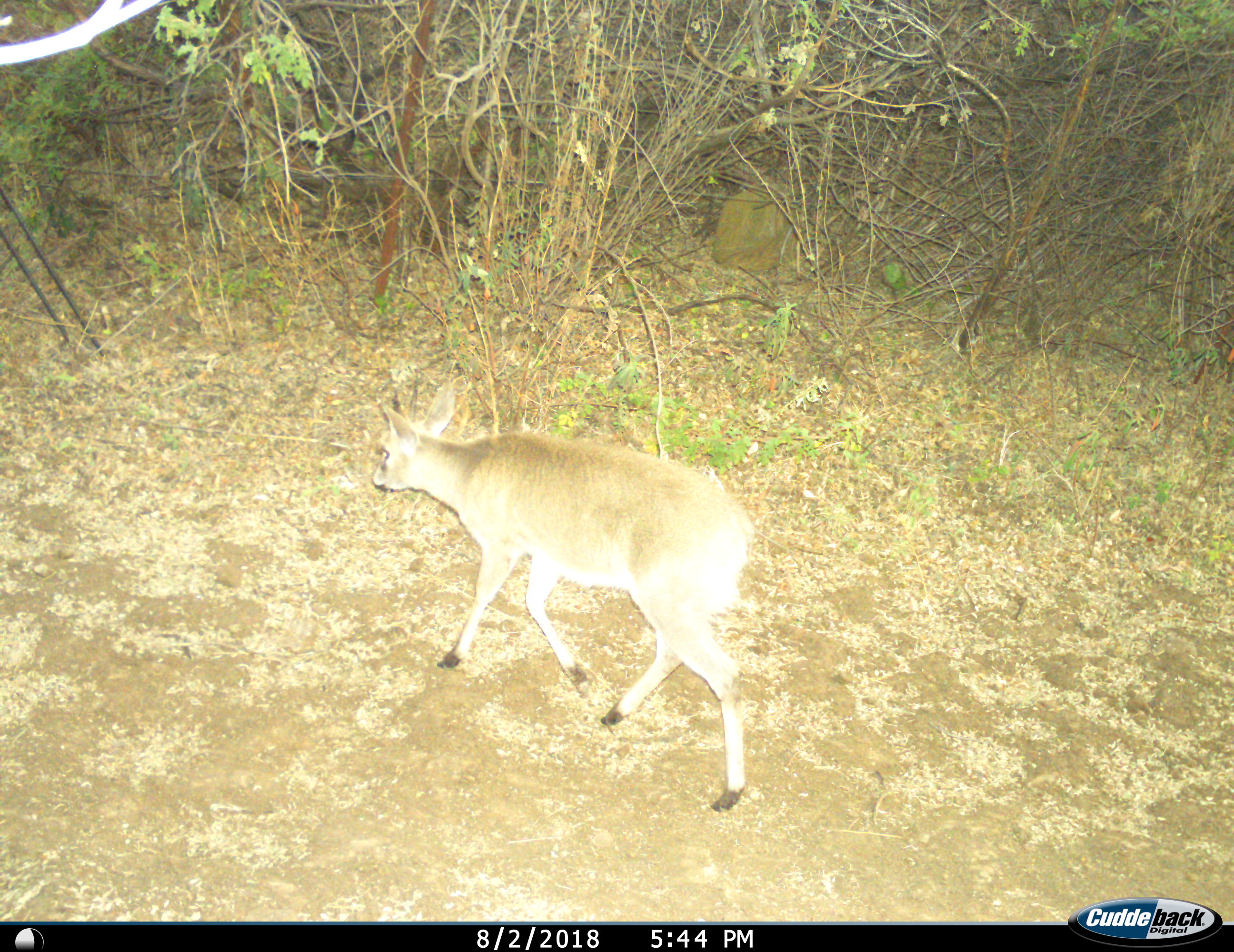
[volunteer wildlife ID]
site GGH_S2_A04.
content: unidentified animal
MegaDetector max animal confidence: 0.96